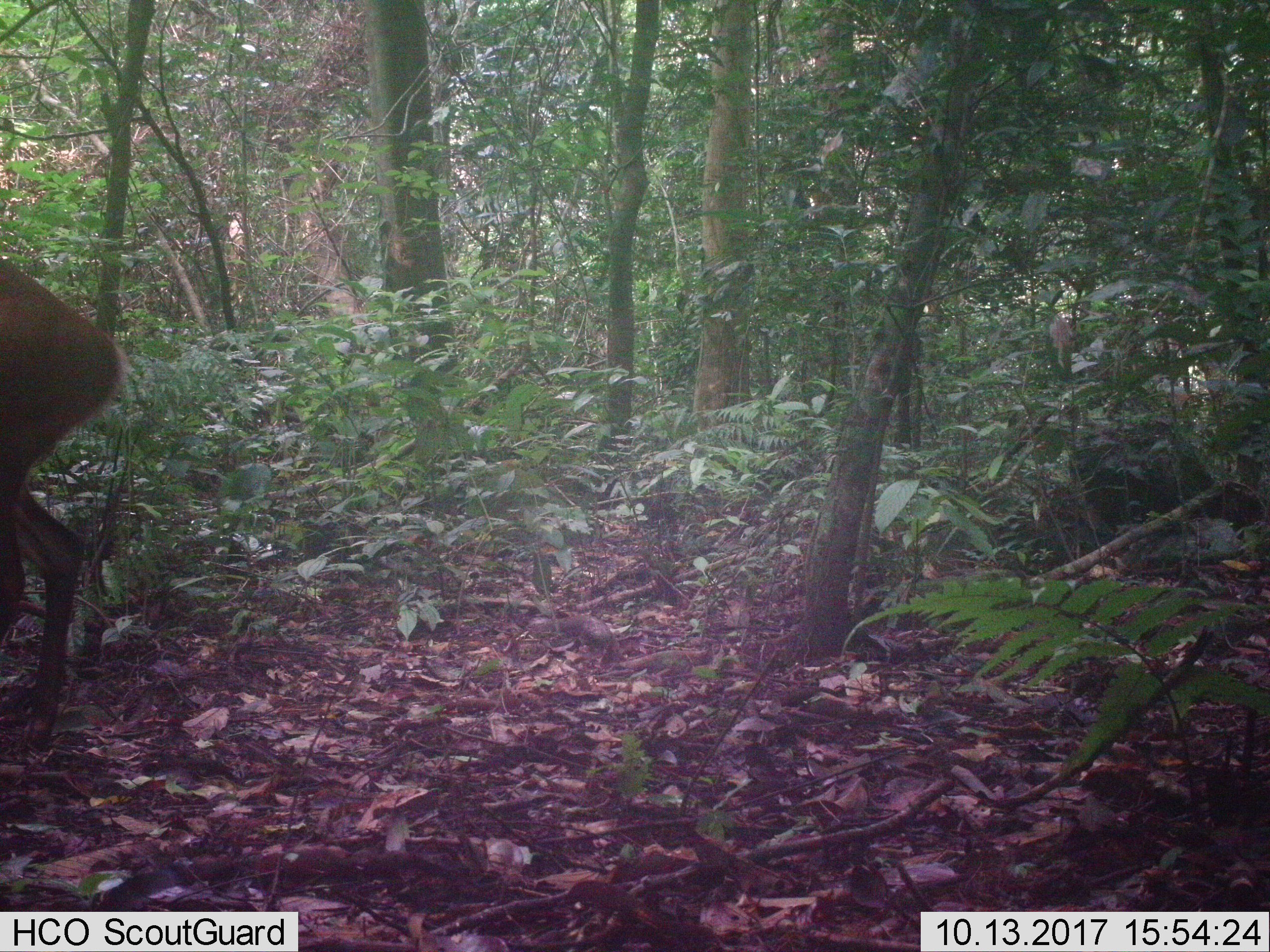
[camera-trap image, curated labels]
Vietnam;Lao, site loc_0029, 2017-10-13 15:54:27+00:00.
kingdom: Animalia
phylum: Chordata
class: Mammalia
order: Artiodactyla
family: Cervidae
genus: Muntiacus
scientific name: Muntiacus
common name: muntjacs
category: unidentified muntjac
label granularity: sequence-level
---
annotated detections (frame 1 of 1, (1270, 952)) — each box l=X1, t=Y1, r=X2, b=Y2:
unidentified muntjac: l=0, t=253, r=129, b=748